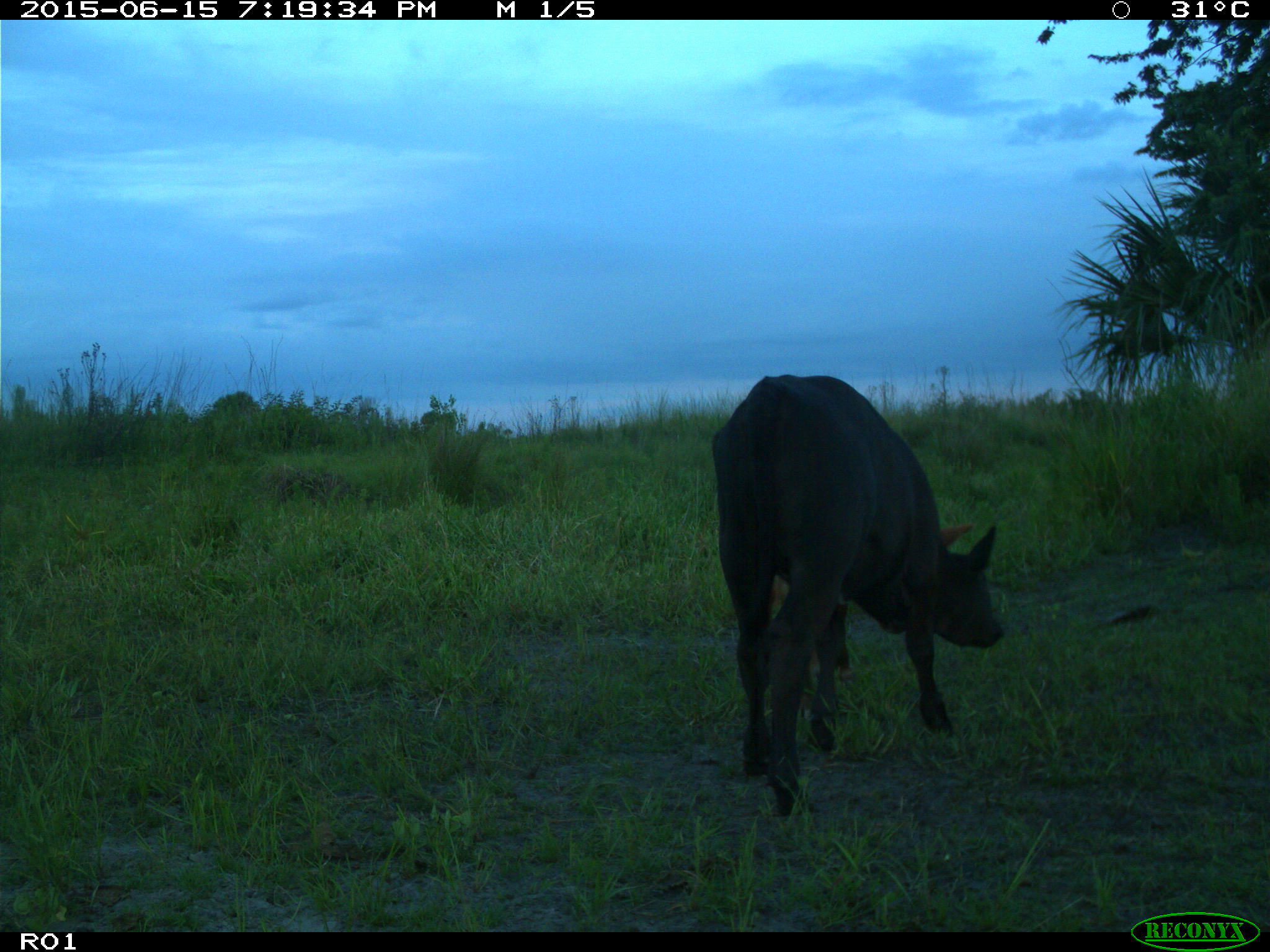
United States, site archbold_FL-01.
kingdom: Animalia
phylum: Chordata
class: Mammalia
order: Artiodactyla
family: Bovidae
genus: Bos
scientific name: Bos taurus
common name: domestic cow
Bos taurus (domestic cow).